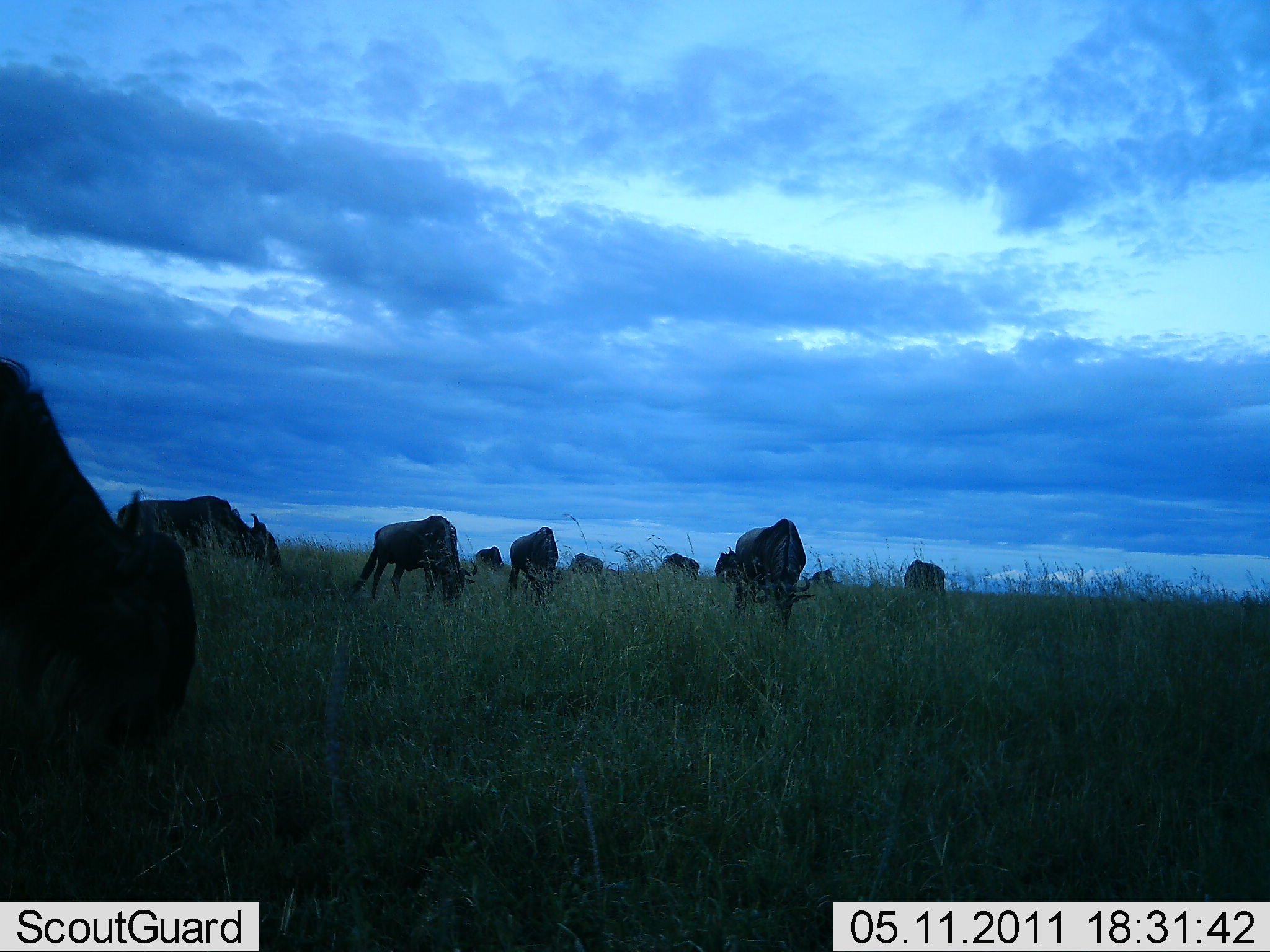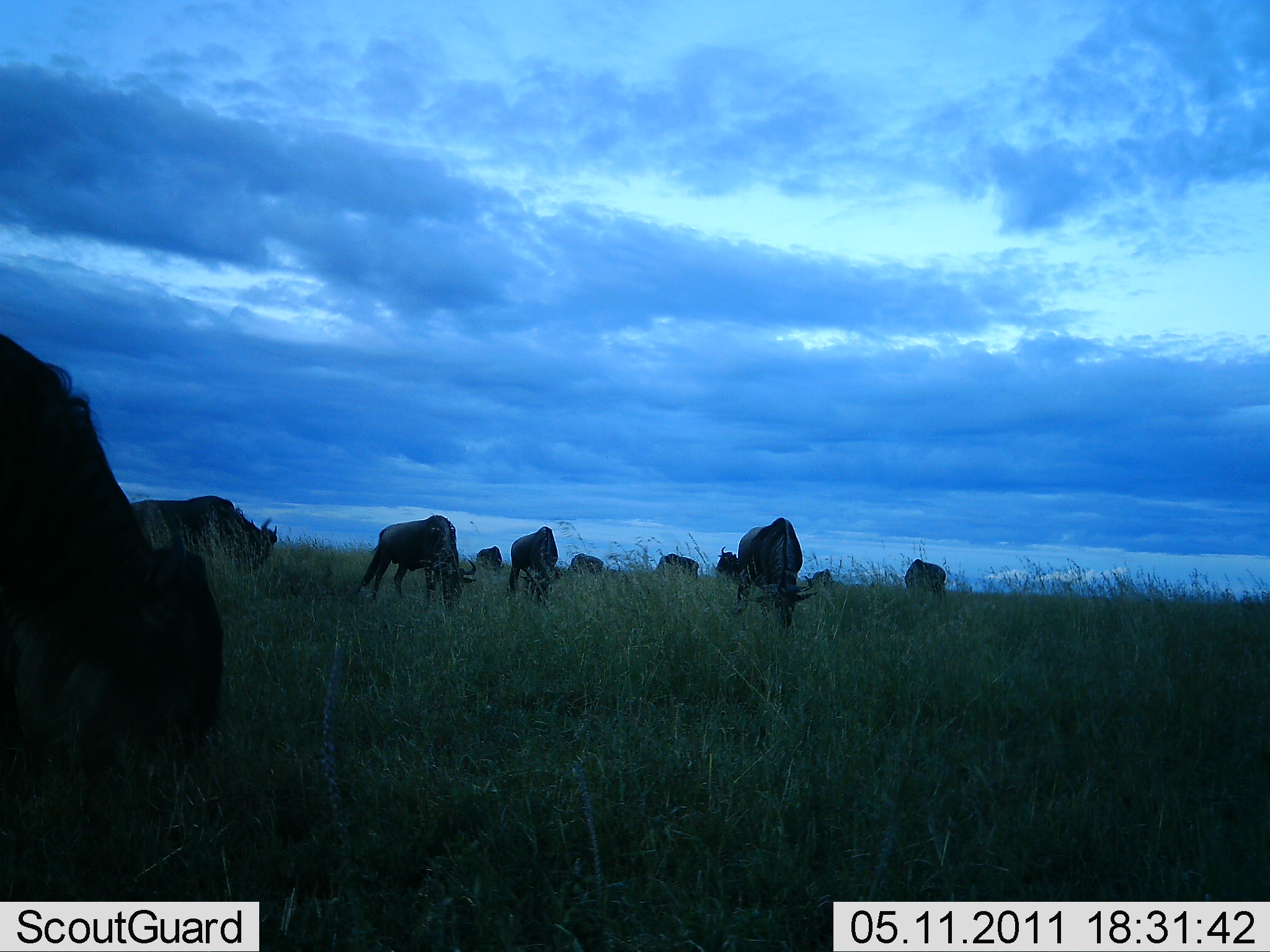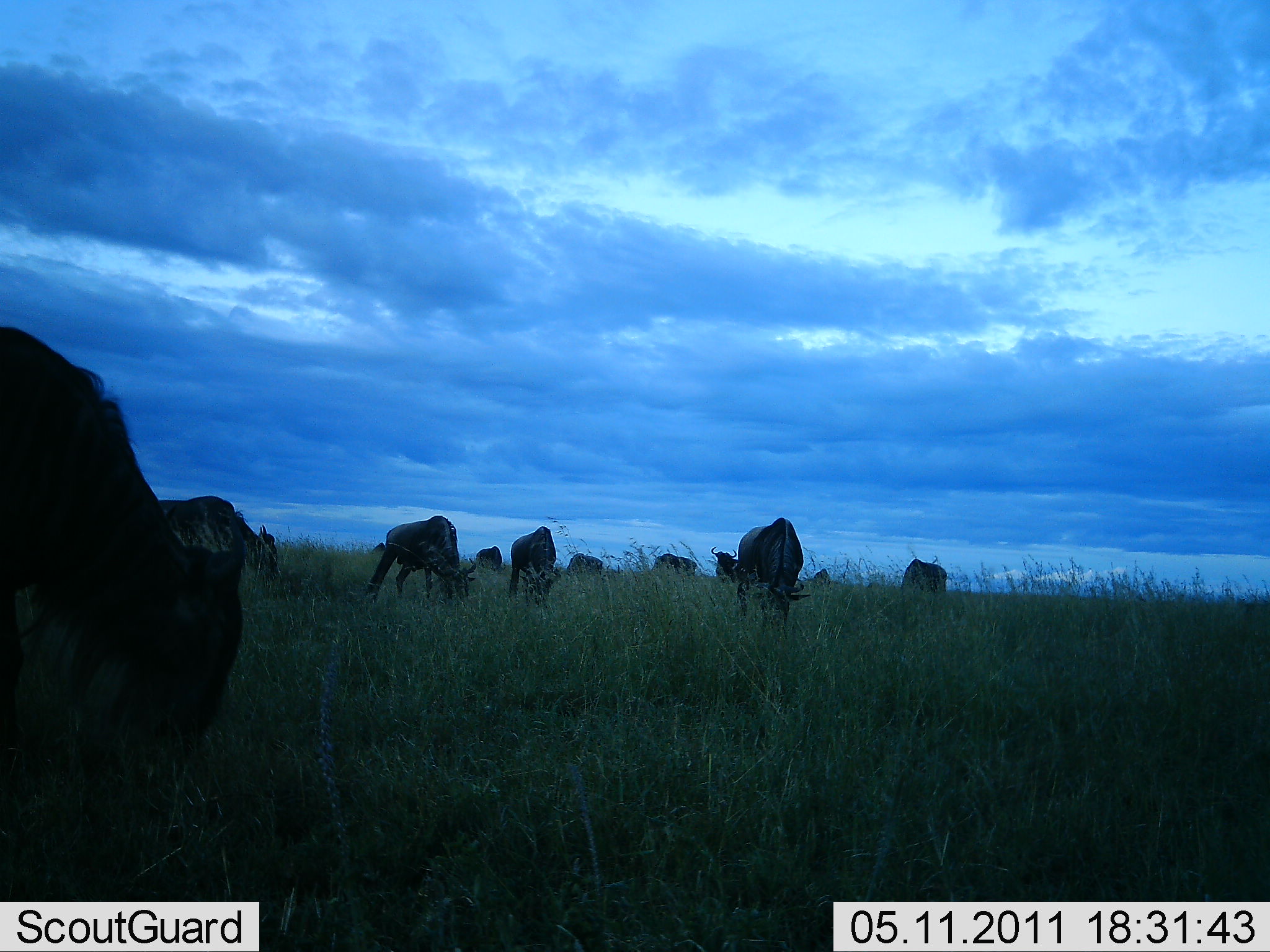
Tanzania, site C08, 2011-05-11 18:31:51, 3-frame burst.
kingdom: Animalia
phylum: Chordata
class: Mammalia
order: Artiodactyla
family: Bovidae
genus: Connochaetes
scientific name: Connochaetes taurinus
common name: blue wildebeest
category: wildebeest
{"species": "wildebeest (blue wildebeest) (Connochaetes taurinus)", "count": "11-50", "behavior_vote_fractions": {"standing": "20%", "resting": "0%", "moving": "0%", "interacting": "0%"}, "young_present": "0%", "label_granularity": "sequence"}